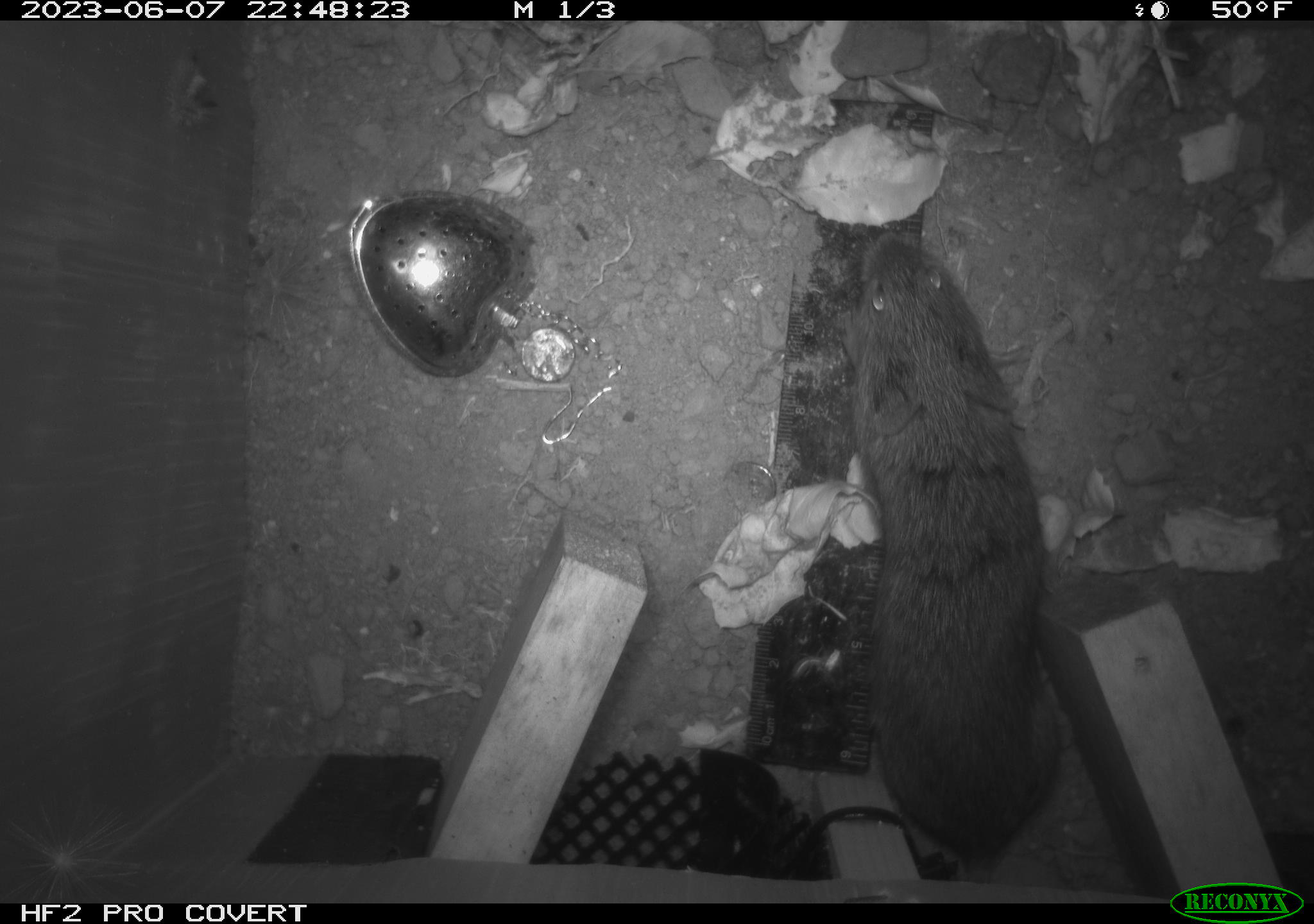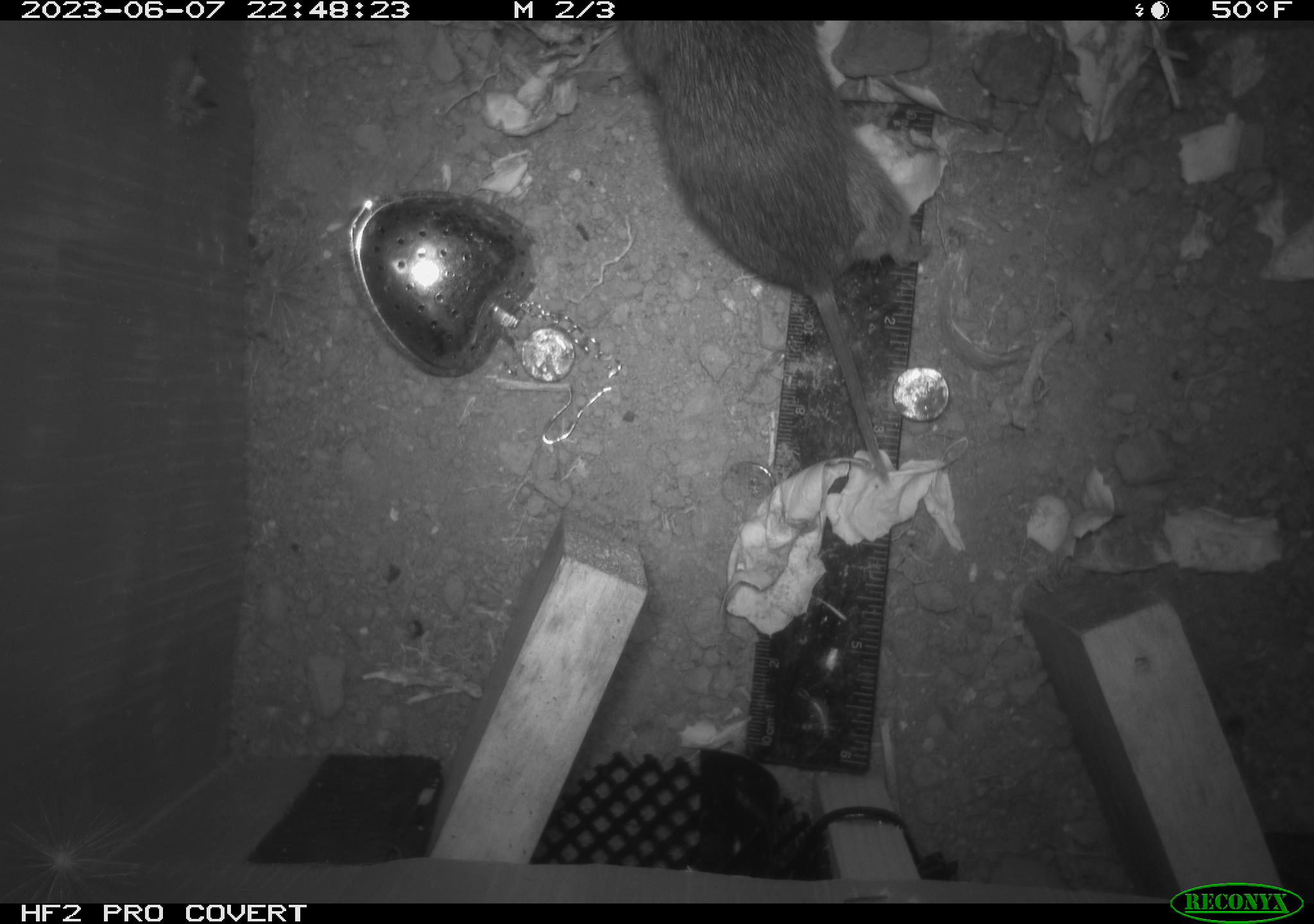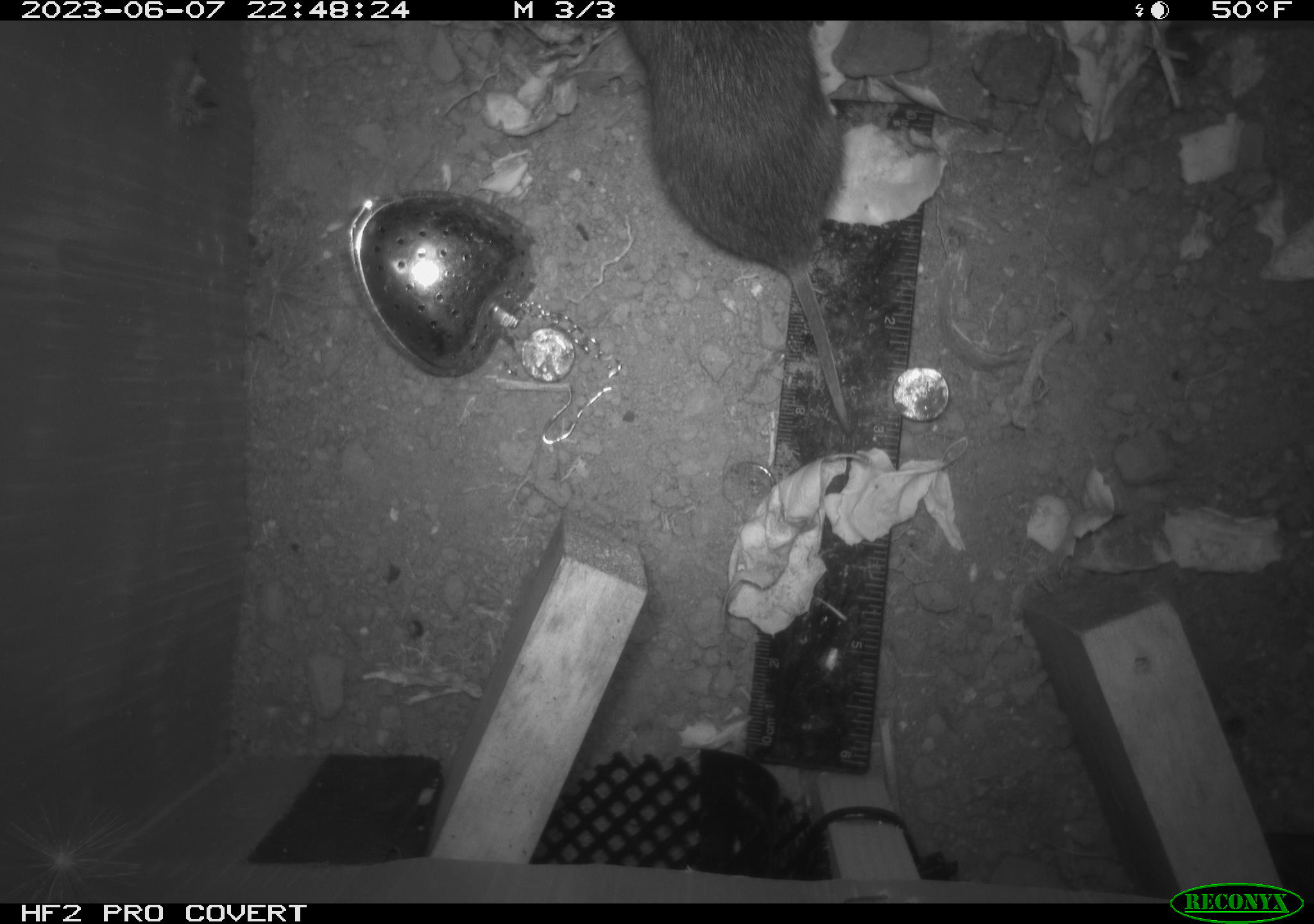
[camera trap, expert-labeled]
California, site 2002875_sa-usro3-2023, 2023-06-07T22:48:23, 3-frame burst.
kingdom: Animalia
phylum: Chordata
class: Mammalia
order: Rodentia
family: Cricetidae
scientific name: Arvicolinae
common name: voles, lemmings, and muskrats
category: arvicolinae subfamily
Arvicolinae subfamily (voles, lemmings, and muskrats) (Arvicolinae).